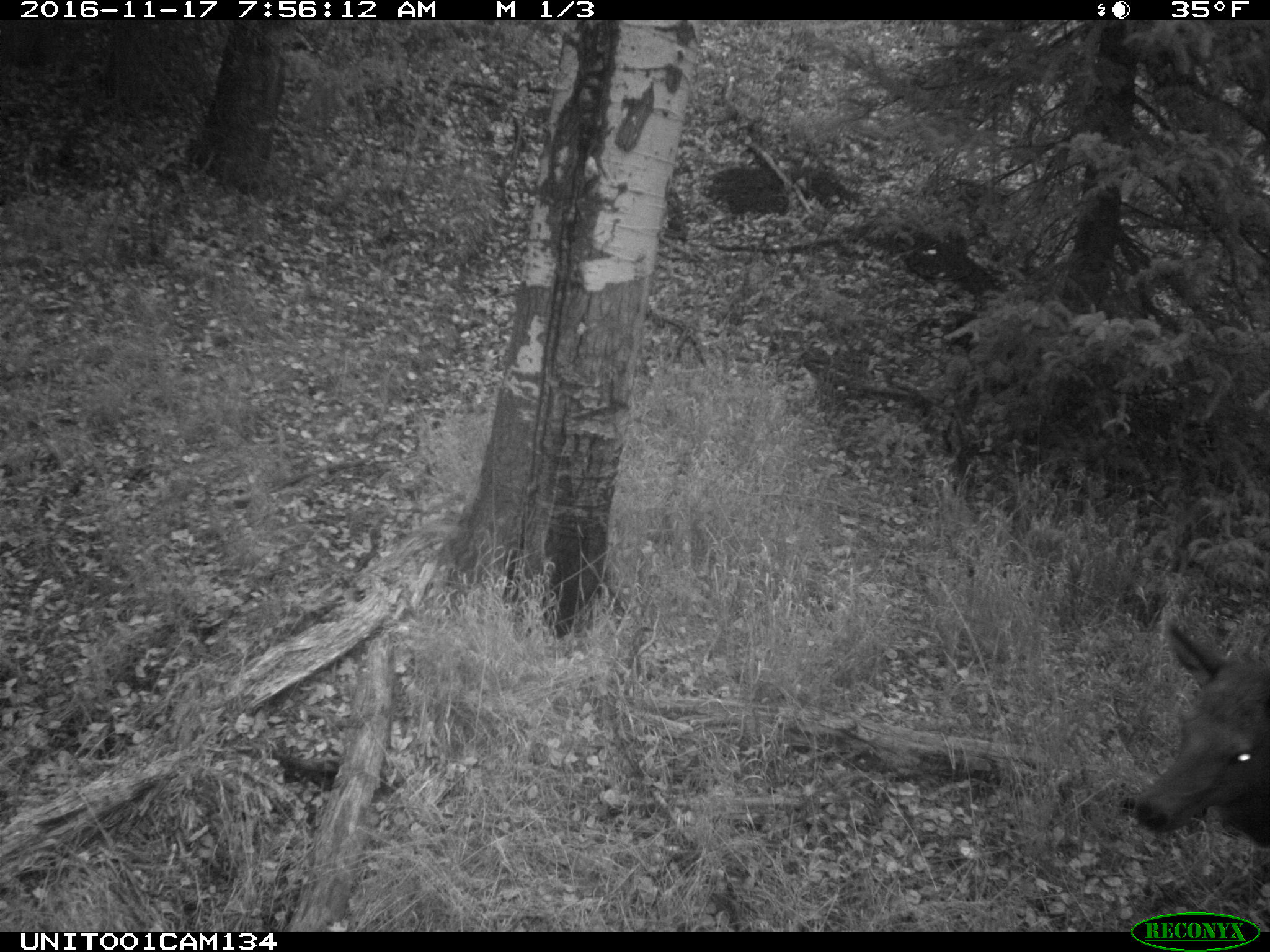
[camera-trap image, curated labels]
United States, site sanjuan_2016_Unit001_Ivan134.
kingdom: Animalia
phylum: Chordata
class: Mammalia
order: Artiodactyla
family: Cervidae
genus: Cervus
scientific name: Cervus elaphus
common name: red deer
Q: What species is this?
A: Cervus elaphus (red deer).